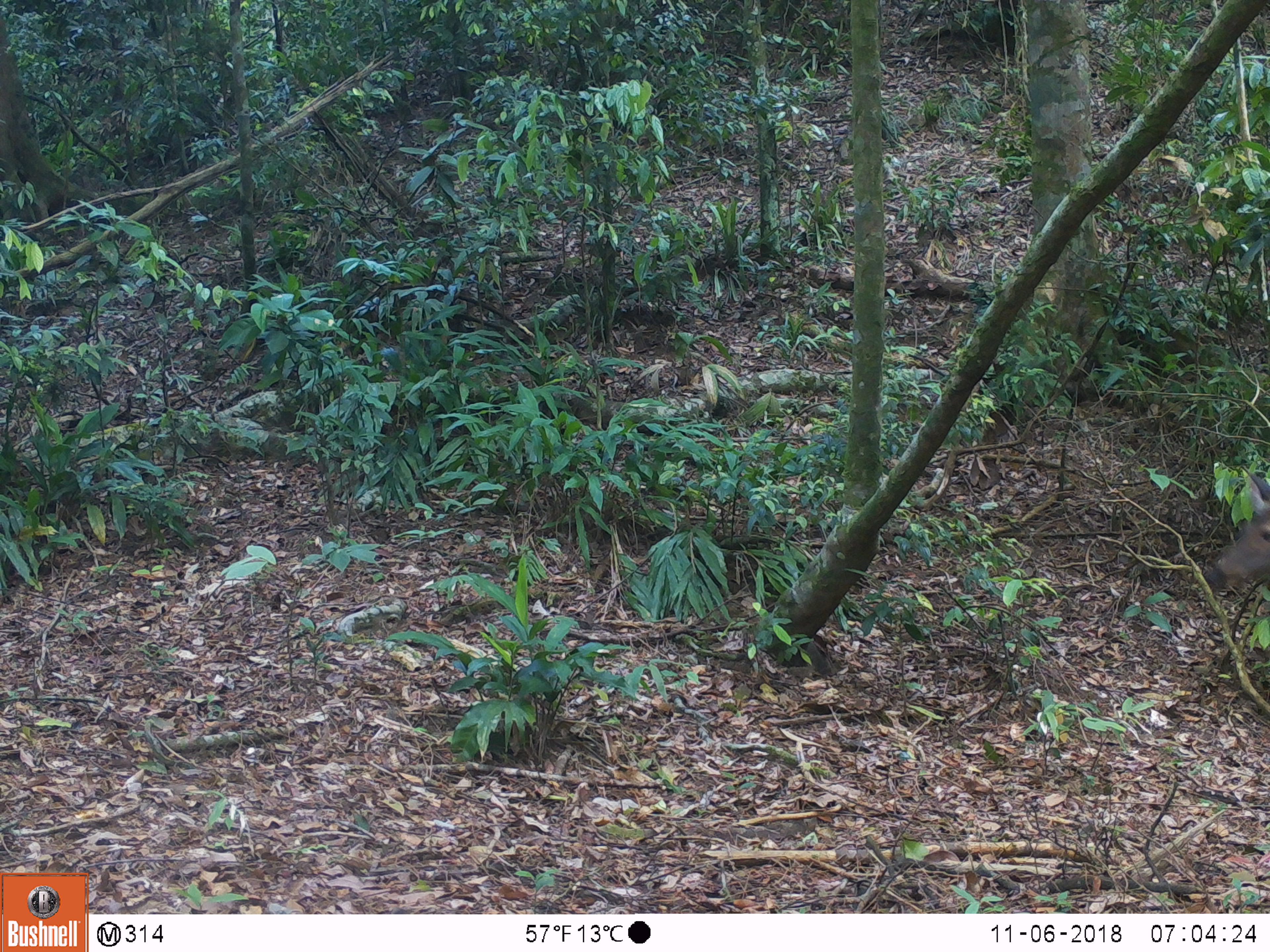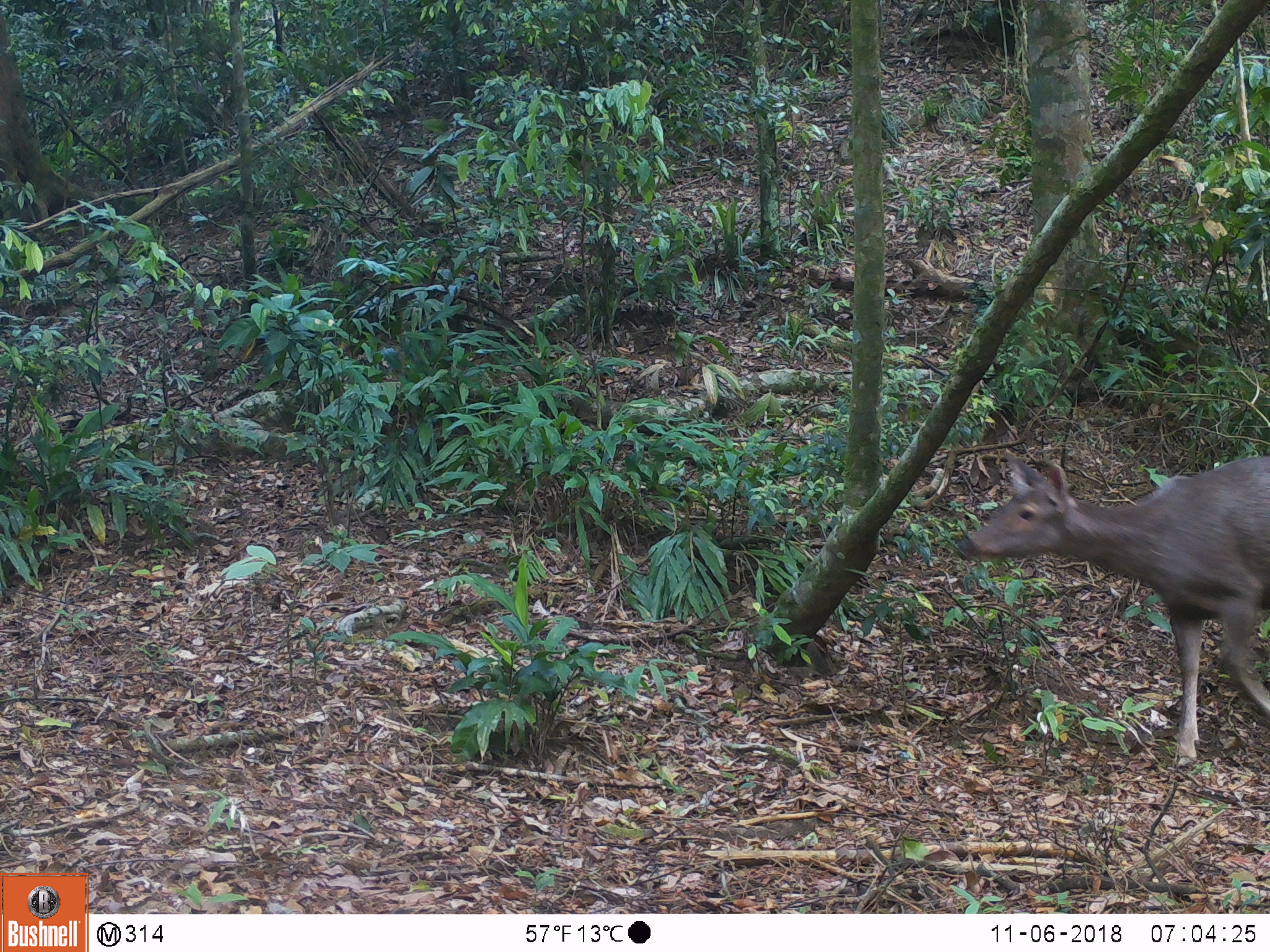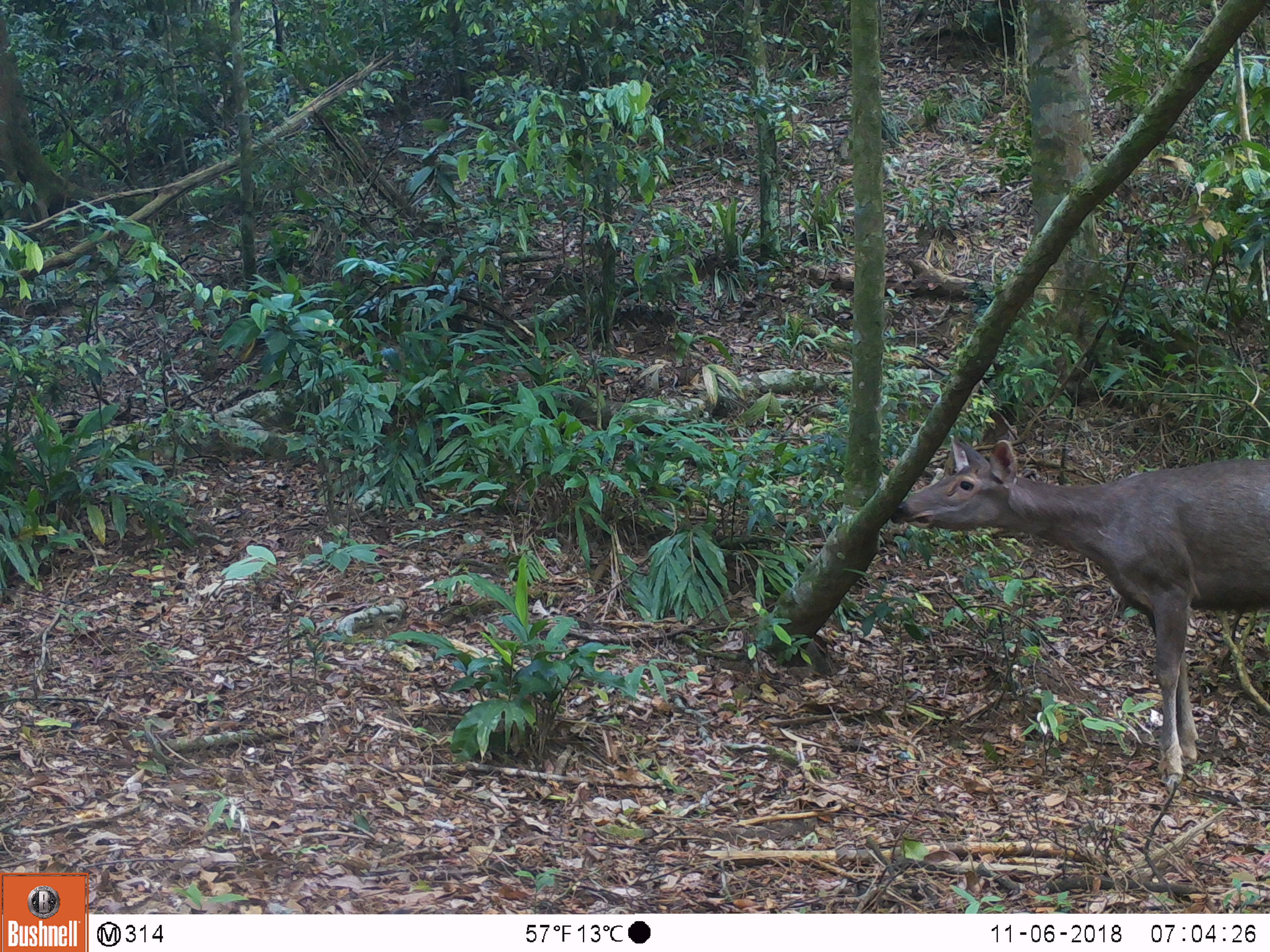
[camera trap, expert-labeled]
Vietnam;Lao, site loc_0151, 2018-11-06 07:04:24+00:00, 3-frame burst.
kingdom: Animalia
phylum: Chordata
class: Mammalia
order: Artiodactyla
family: Cervidae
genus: Rusa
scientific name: Rusa unicolor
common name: sambar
Sambar (Rusa unicolor). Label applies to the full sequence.